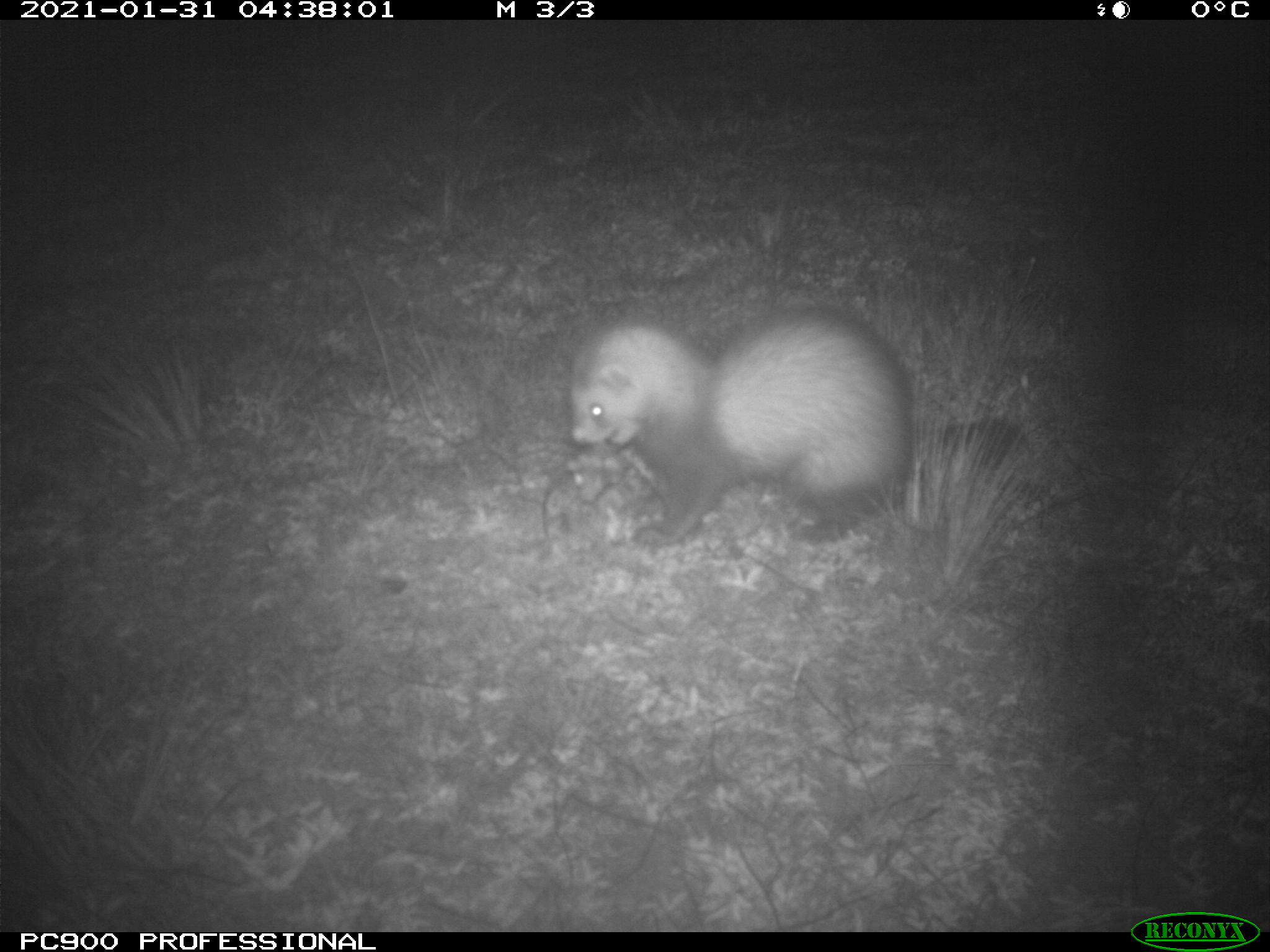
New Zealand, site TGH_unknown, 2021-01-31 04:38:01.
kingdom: Animalia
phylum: Chordata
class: Mammalia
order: Carnivora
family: Mustelidae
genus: Mustela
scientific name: Mustela furo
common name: ferret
Ferret (Mustela furo).